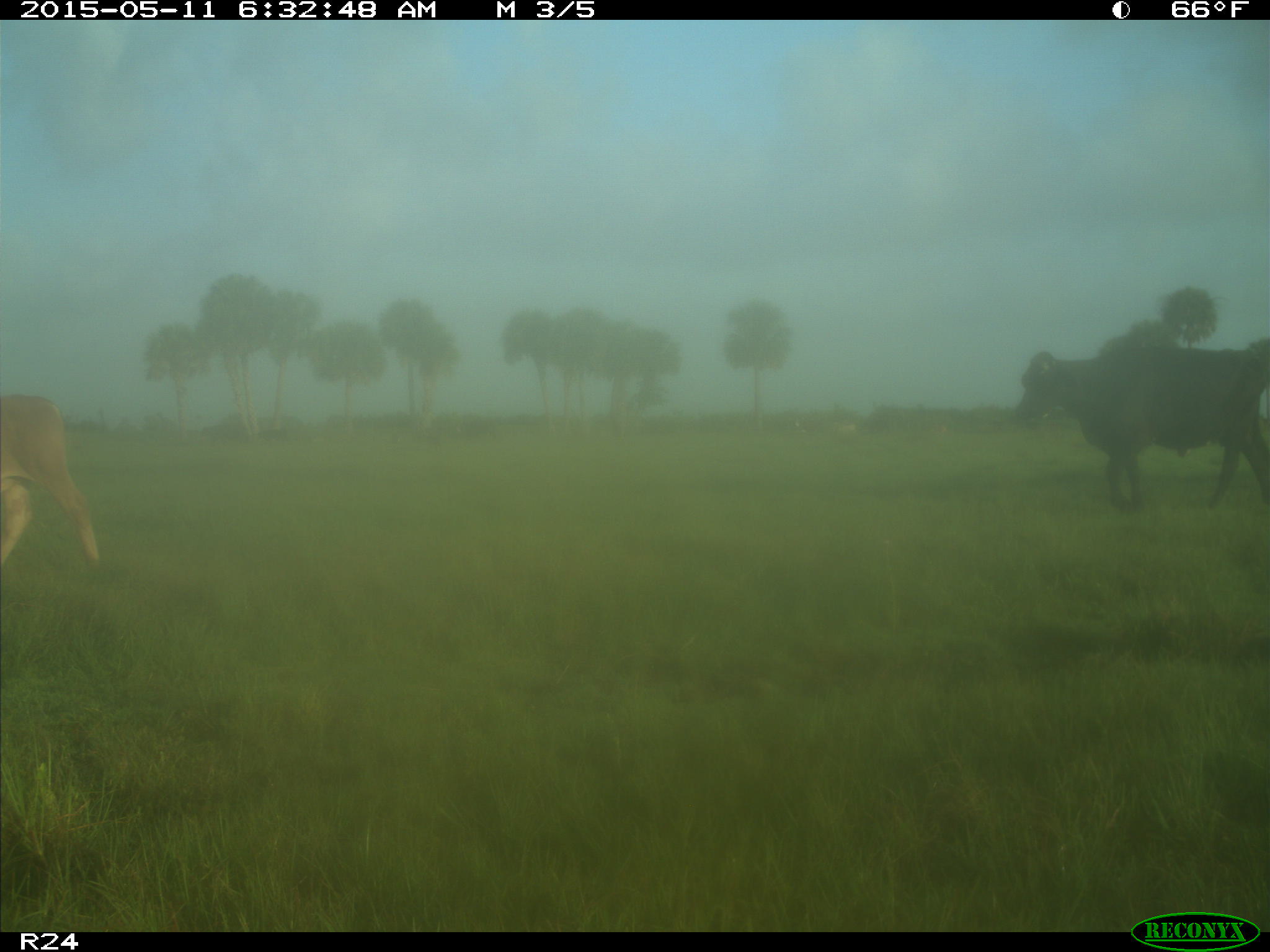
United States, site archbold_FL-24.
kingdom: Animalia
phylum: Chordata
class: Mammalia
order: Artiodactyla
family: Bovidae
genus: Bos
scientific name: Bos taurus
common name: domestic cow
Bos taurus (domestic cow).